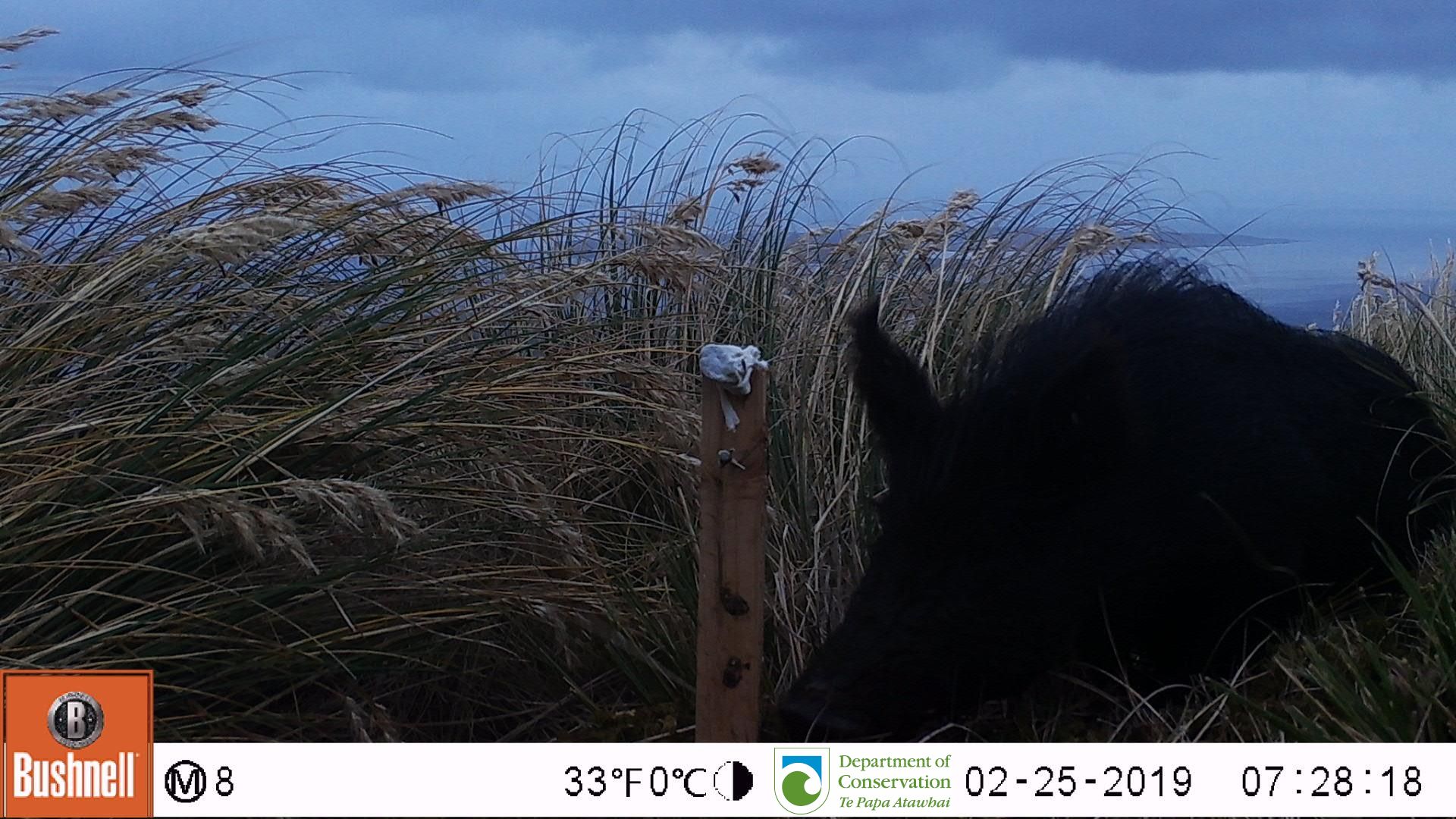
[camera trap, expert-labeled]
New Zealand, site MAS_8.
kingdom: Animalia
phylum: Chordata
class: Mammalia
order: Artiodactyla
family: Suidae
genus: Sus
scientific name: Sus scrofa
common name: pig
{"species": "pig (Sus scrofa)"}